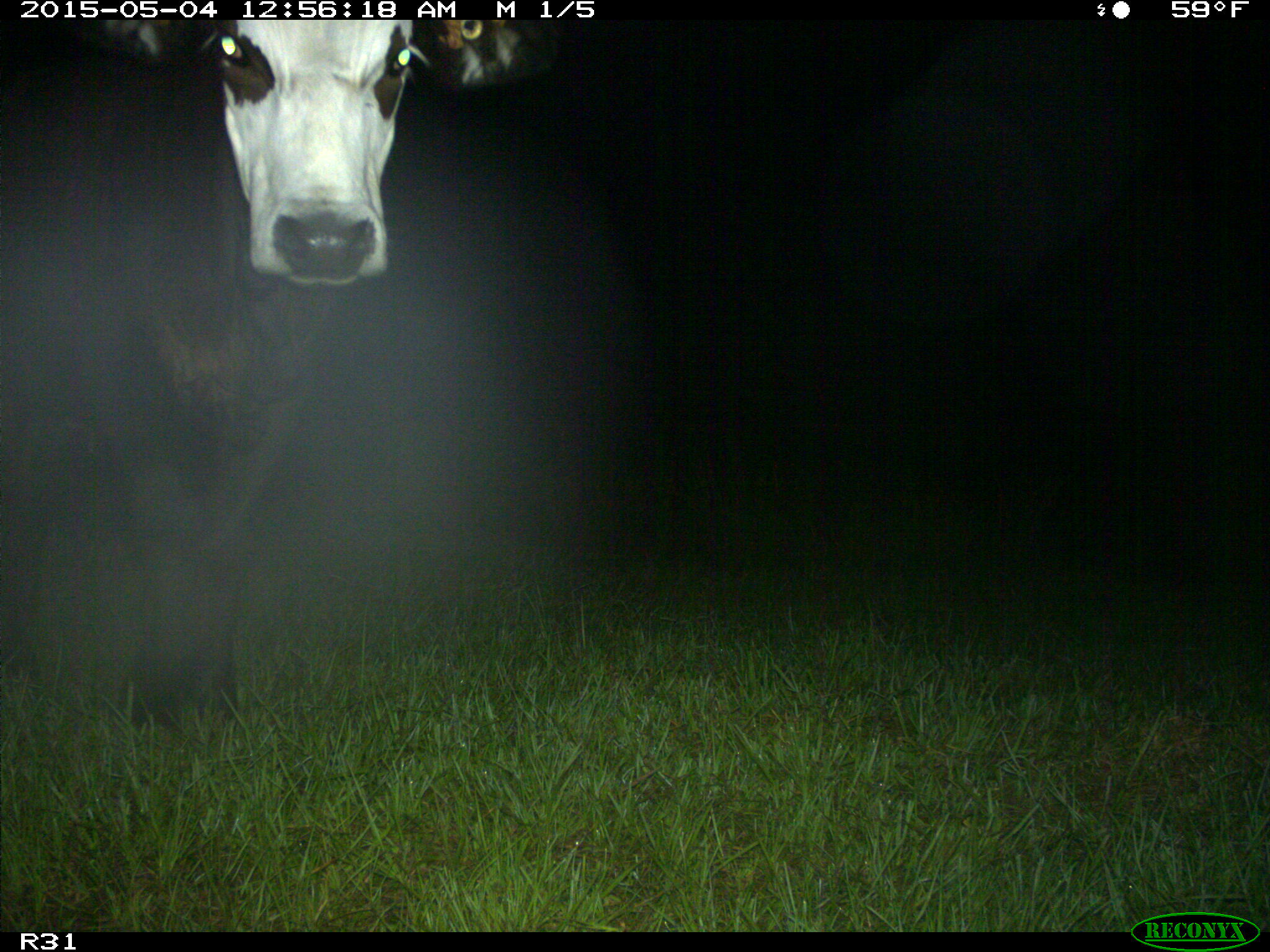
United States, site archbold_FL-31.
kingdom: Animalia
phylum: Chordata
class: Mammalia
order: Artiodactyla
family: Bovidae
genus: Bos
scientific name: Bos taurus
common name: domestic cow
Bos taurus (domestic cow).